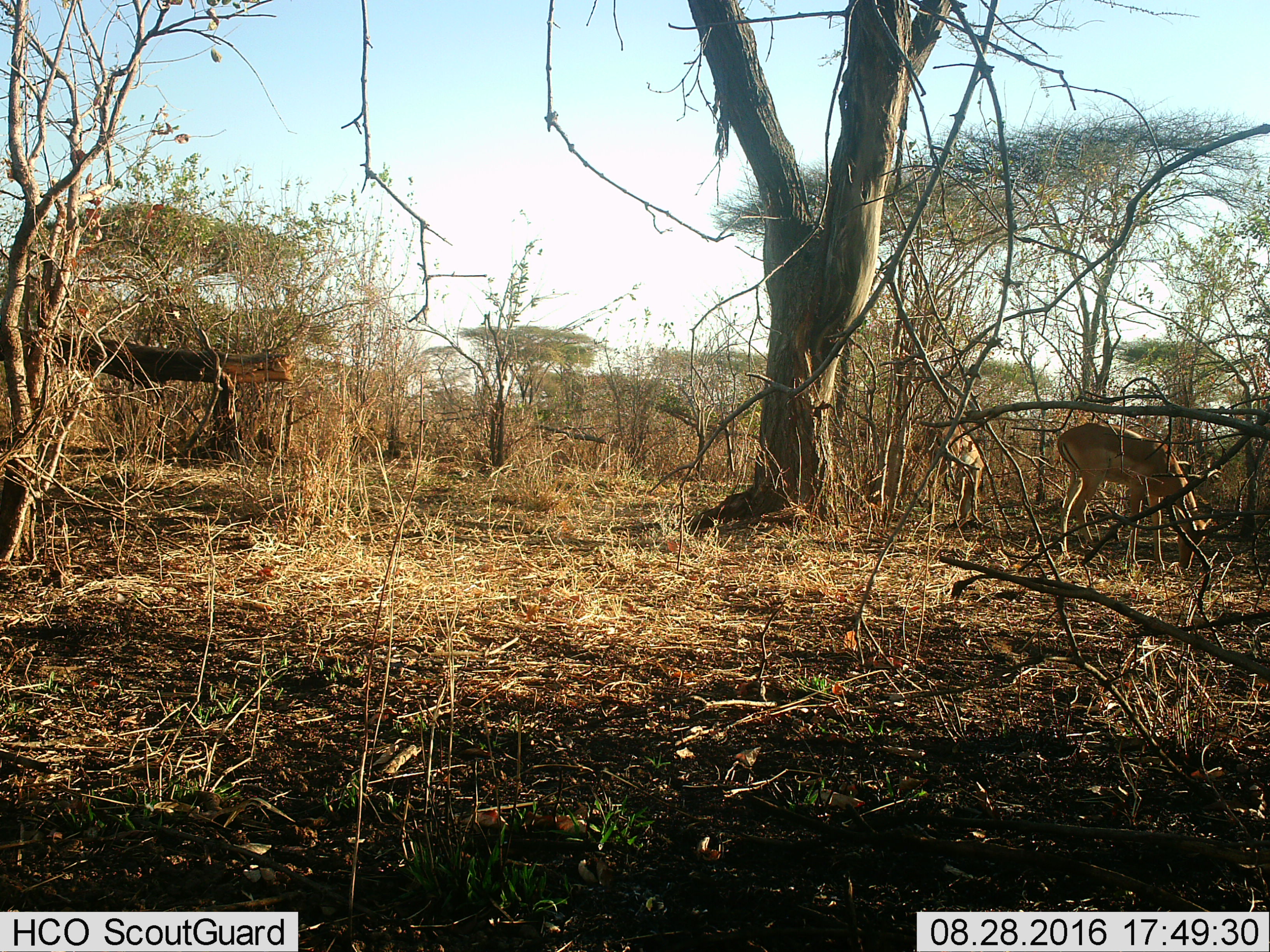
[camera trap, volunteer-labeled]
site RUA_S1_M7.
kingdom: Animalia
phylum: Chordata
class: Mammalia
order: Artiodactyla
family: Bovidae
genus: Aepyceros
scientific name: Aepyceros melampus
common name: impala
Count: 2.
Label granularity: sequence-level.